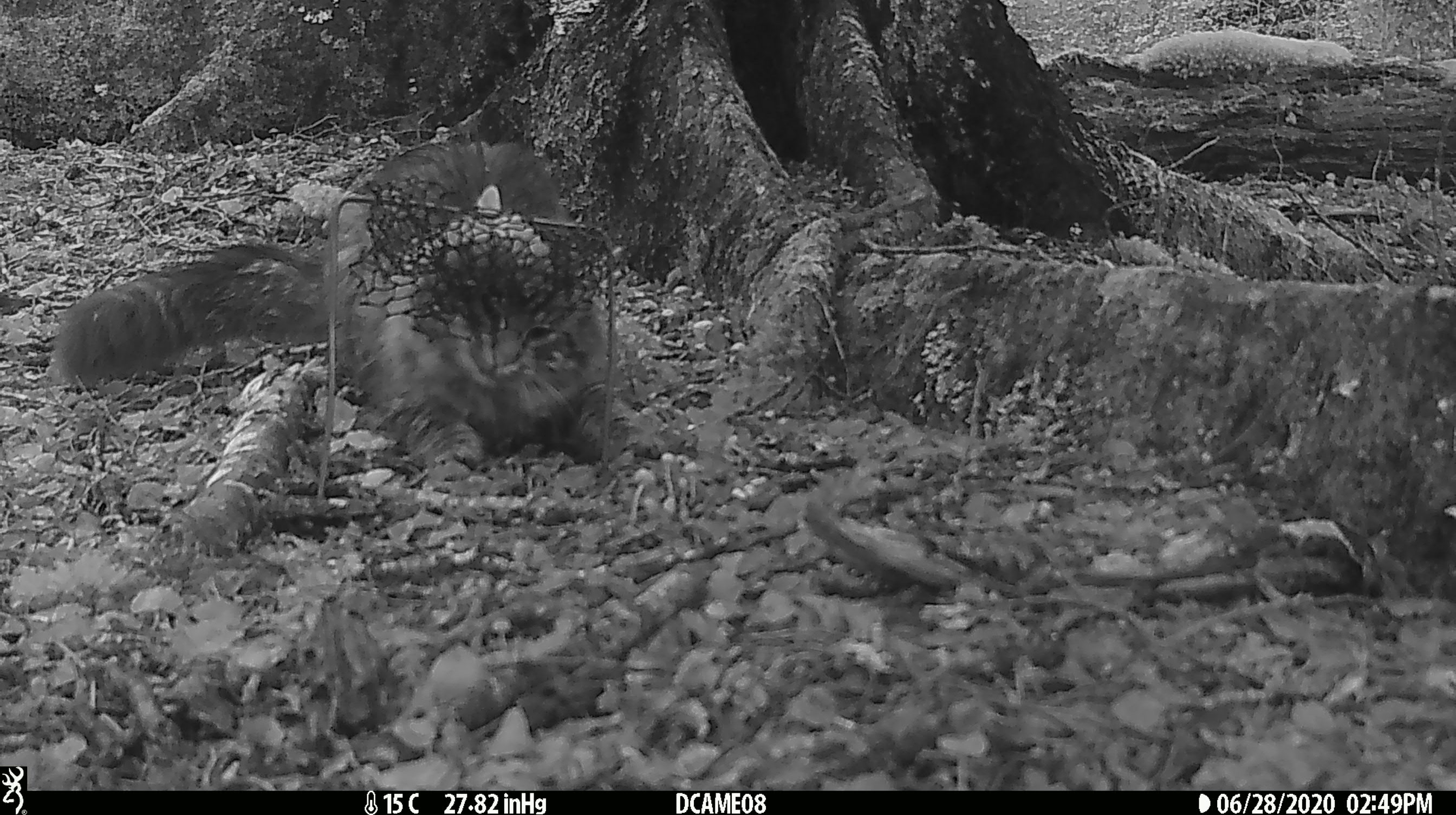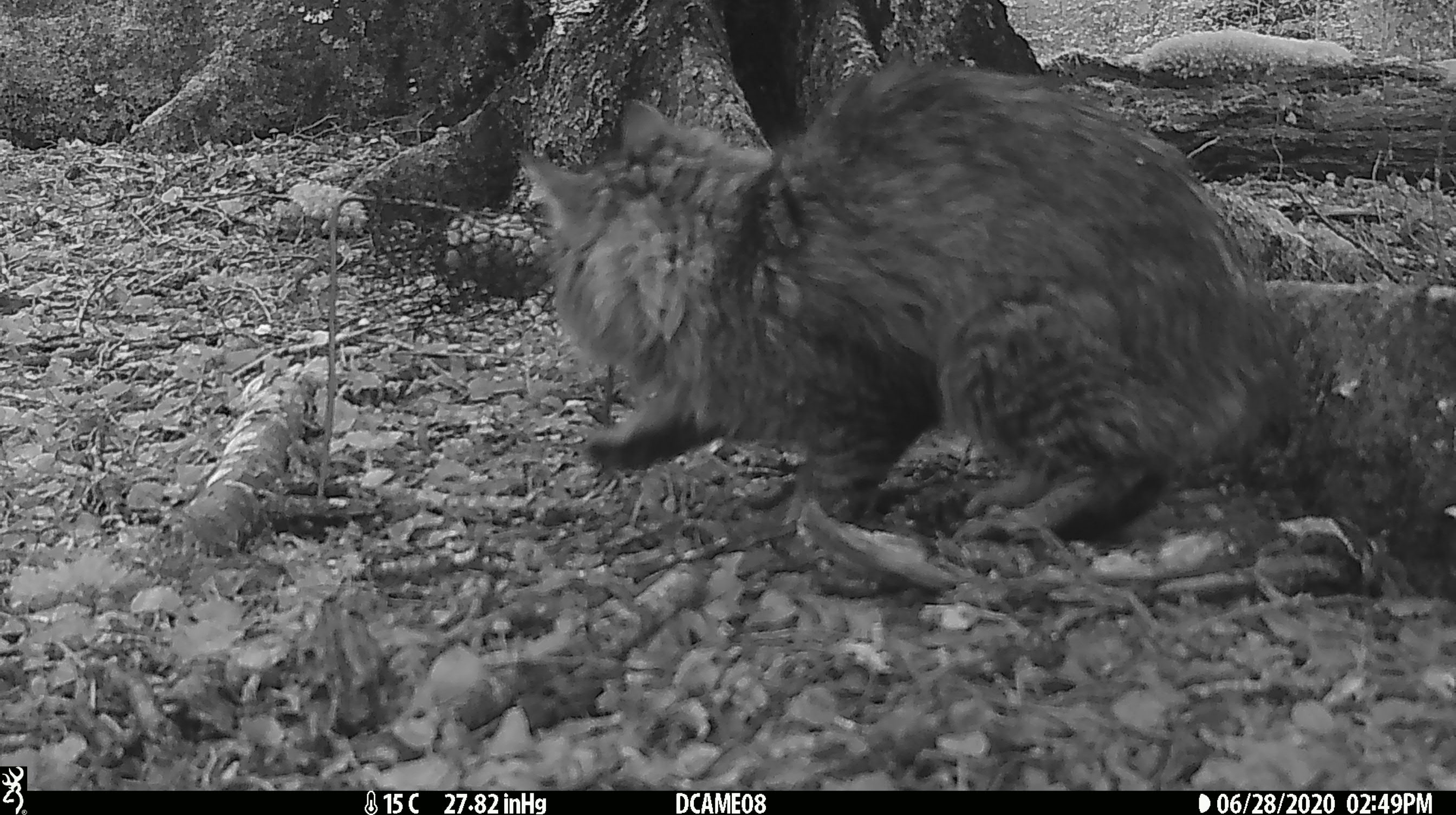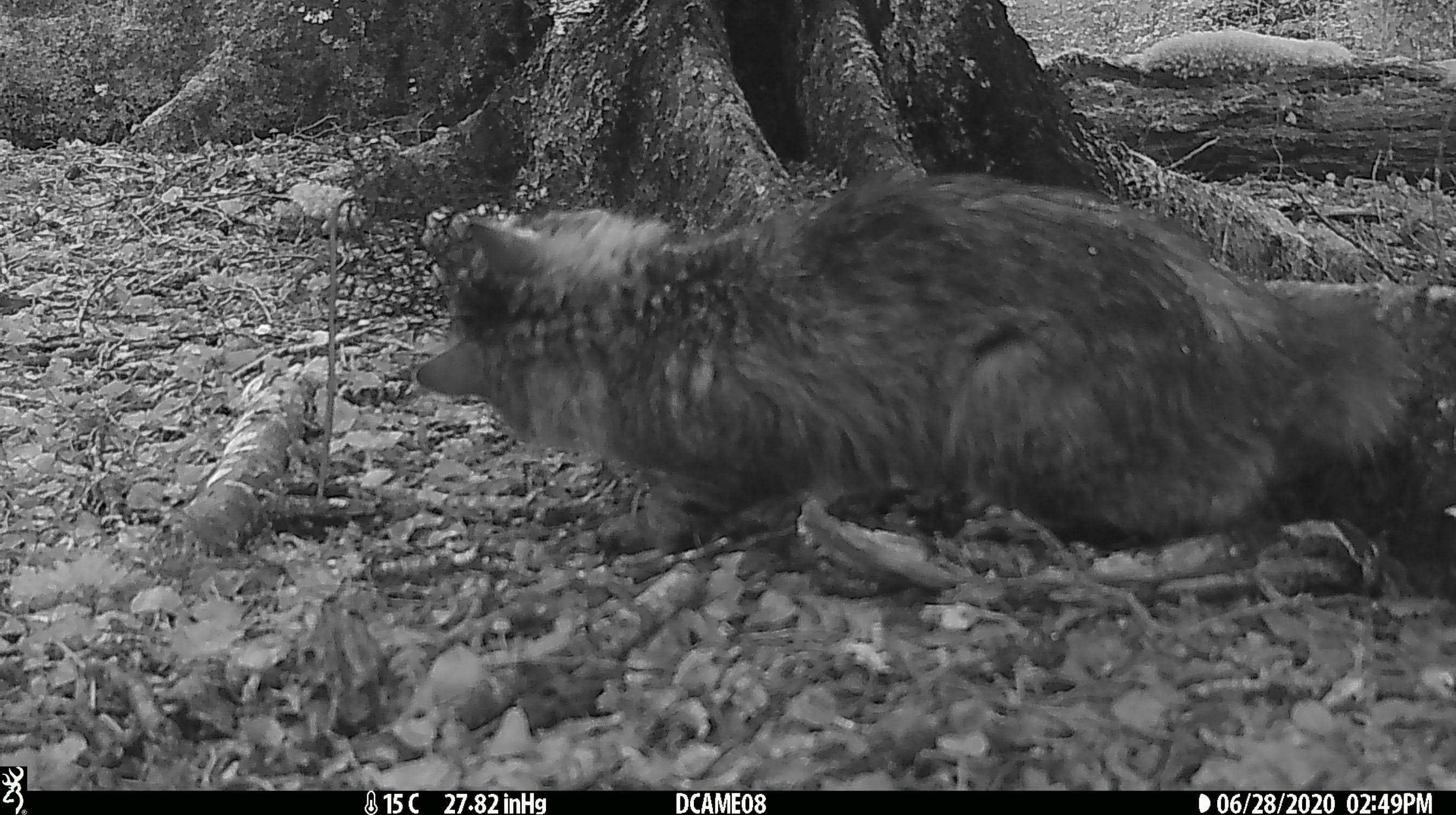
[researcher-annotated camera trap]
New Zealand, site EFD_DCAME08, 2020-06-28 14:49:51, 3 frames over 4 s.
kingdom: Animalia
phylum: Chordata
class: Mammalia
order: Carnivora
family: Felidae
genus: Felis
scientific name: Felis catus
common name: domestic cat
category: cat